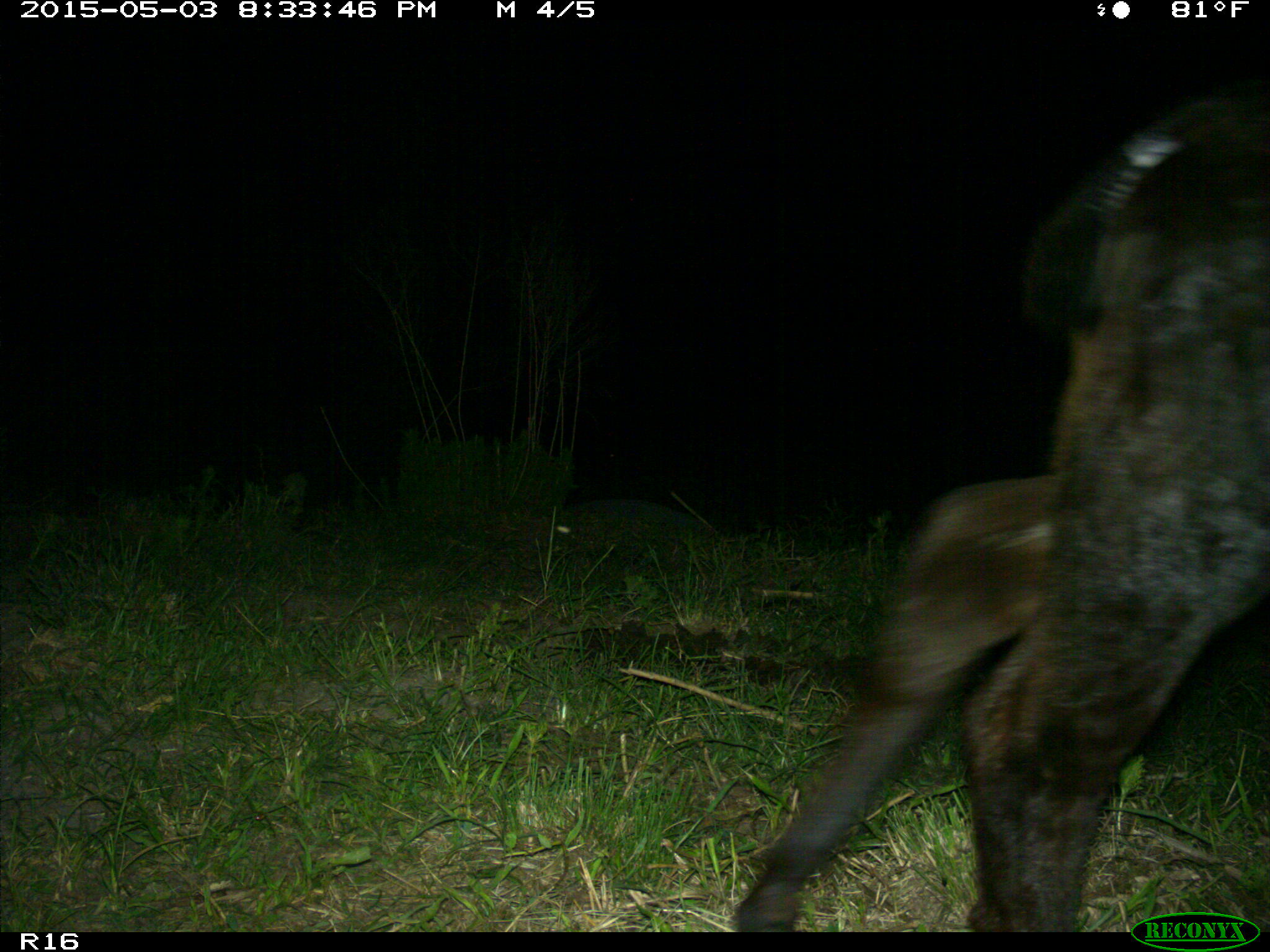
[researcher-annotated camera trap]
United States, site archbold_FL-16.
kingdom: Animalia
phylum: Chordata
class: Mammalia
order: Artiodactyla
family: Bovidae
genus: Bos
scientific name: Bos taurus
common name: domestic cow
Bos taurus (domestic cow).